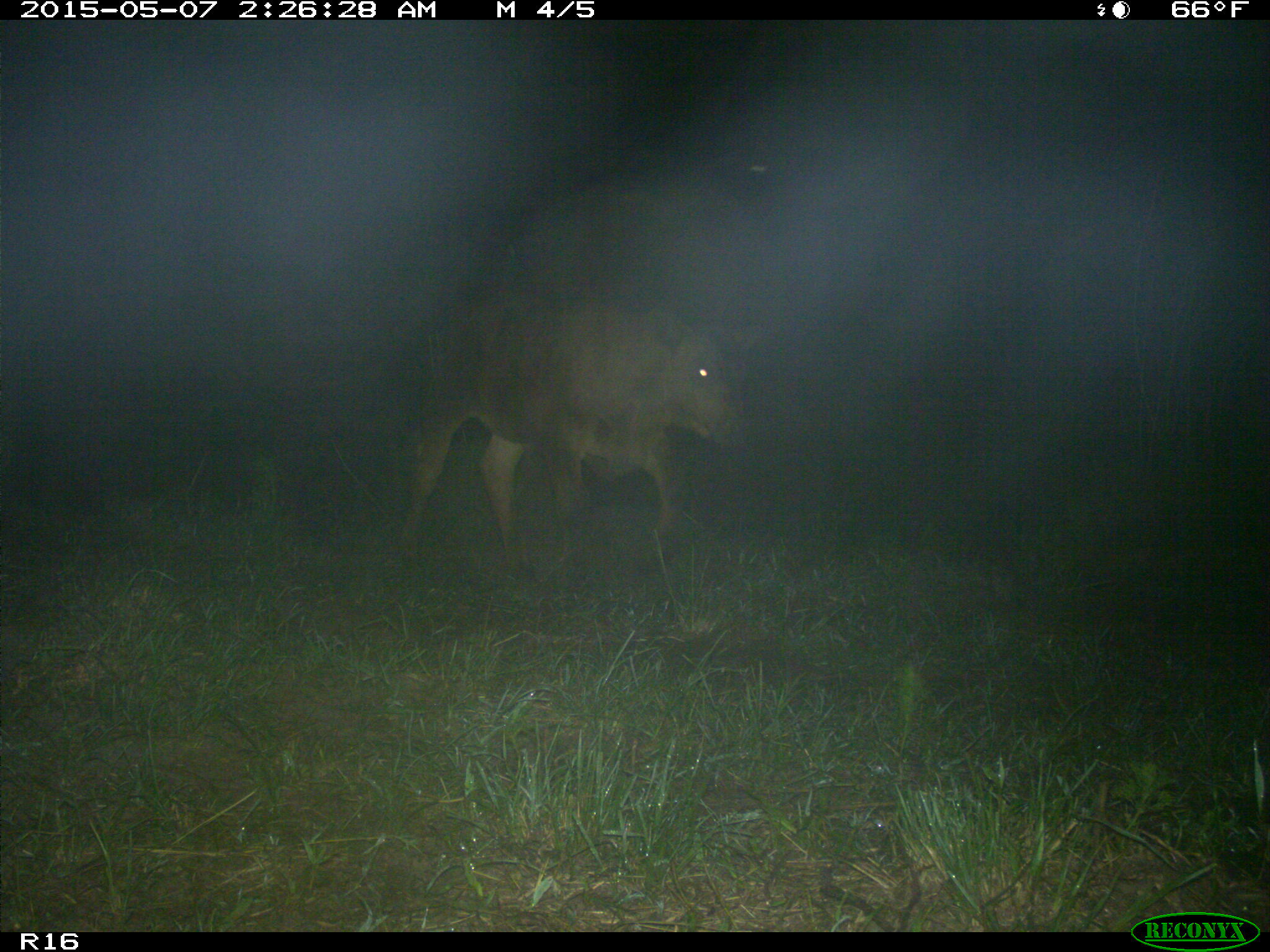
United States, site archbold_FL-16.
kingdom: Animalia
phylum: Chordata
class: Mammalia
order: Artiodactyla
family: Bovidae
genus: Bos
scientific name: Bos taurus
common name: domestic cow